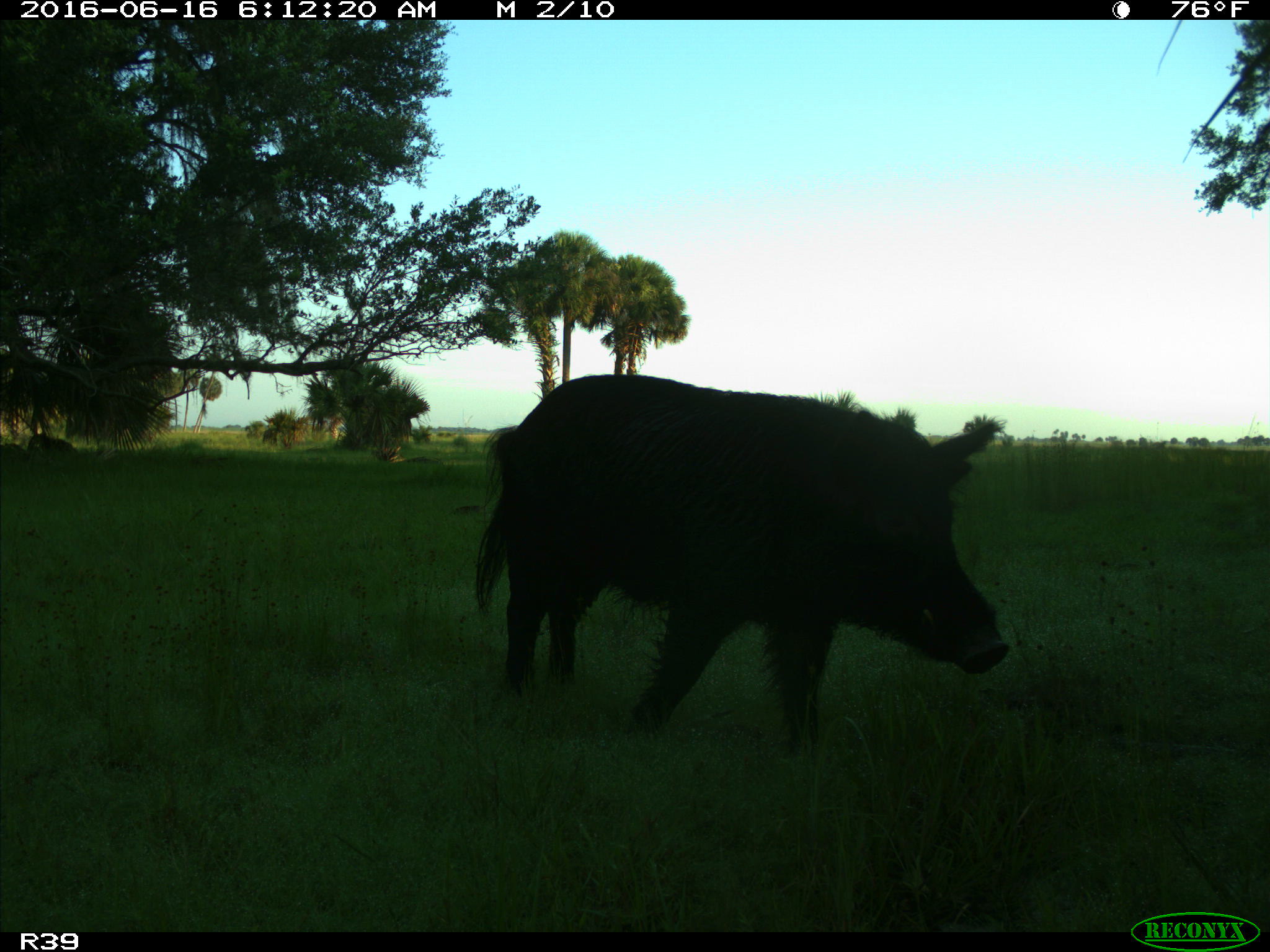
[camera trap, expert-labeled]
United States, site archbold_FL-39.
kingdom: Animalia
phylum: Chordata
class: Mammalia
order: Artiodactyla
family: Suidae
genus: Sus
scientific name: Sus scrofa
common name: wild boar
Sus scrofa (wild boar).